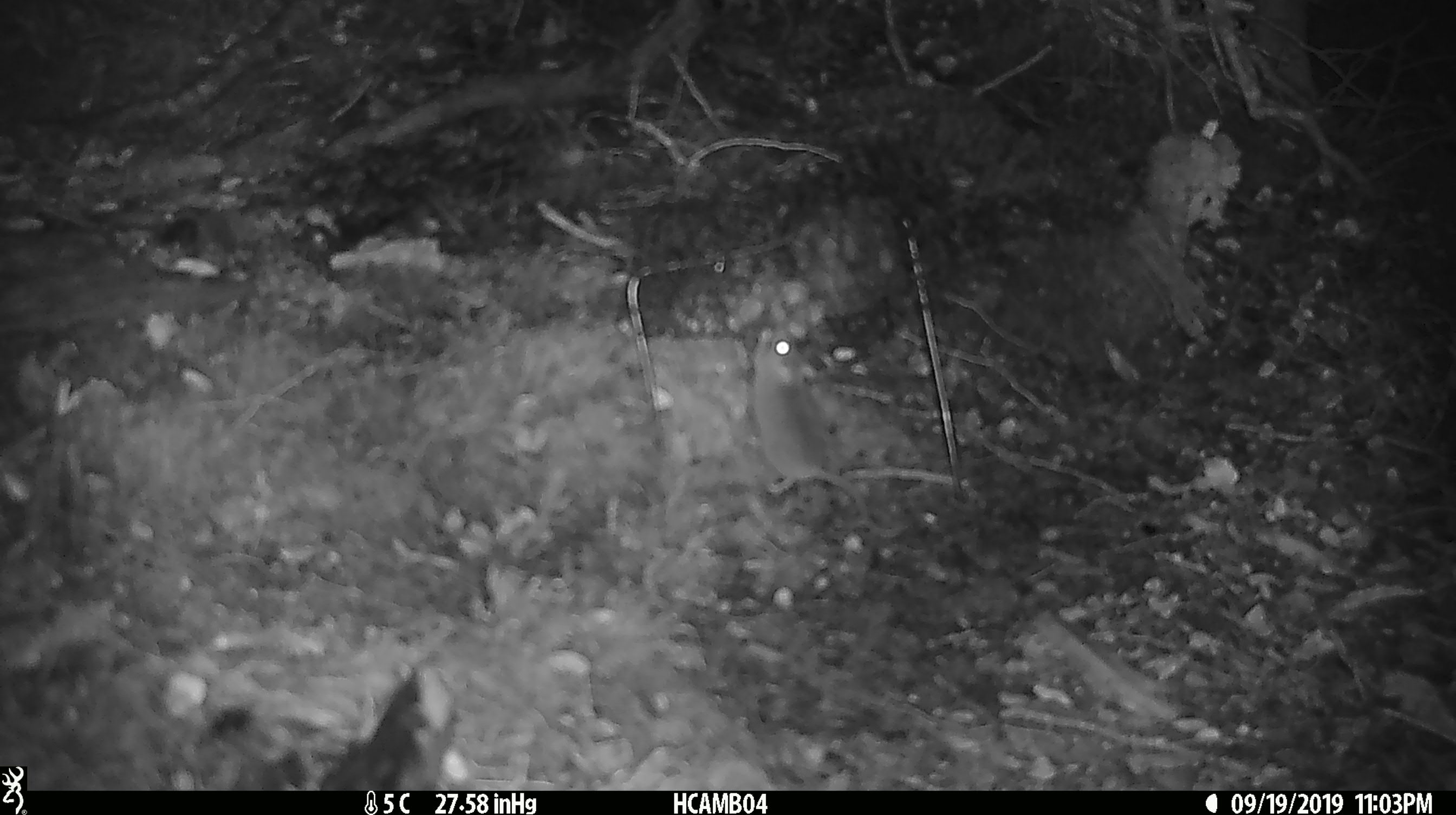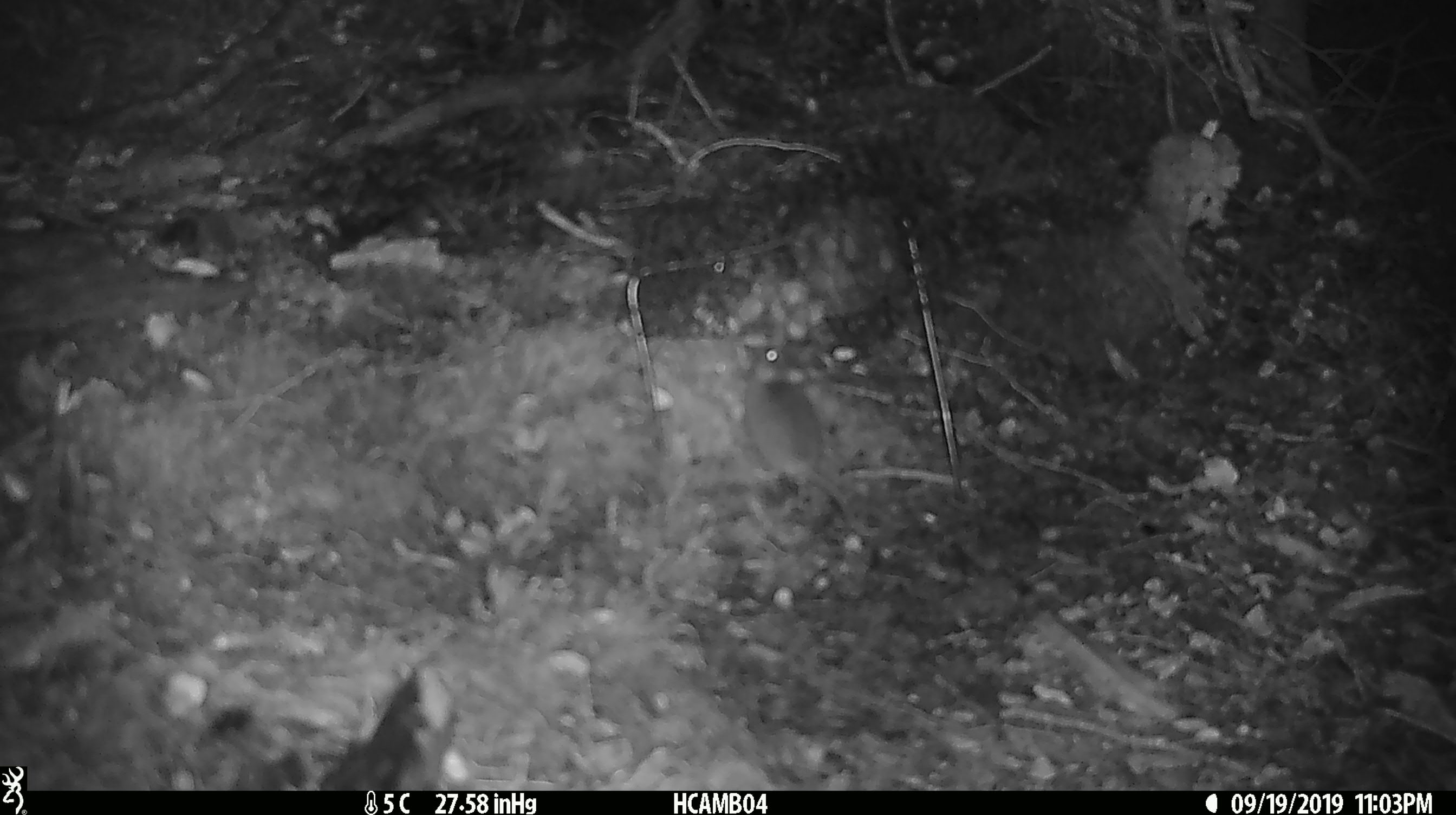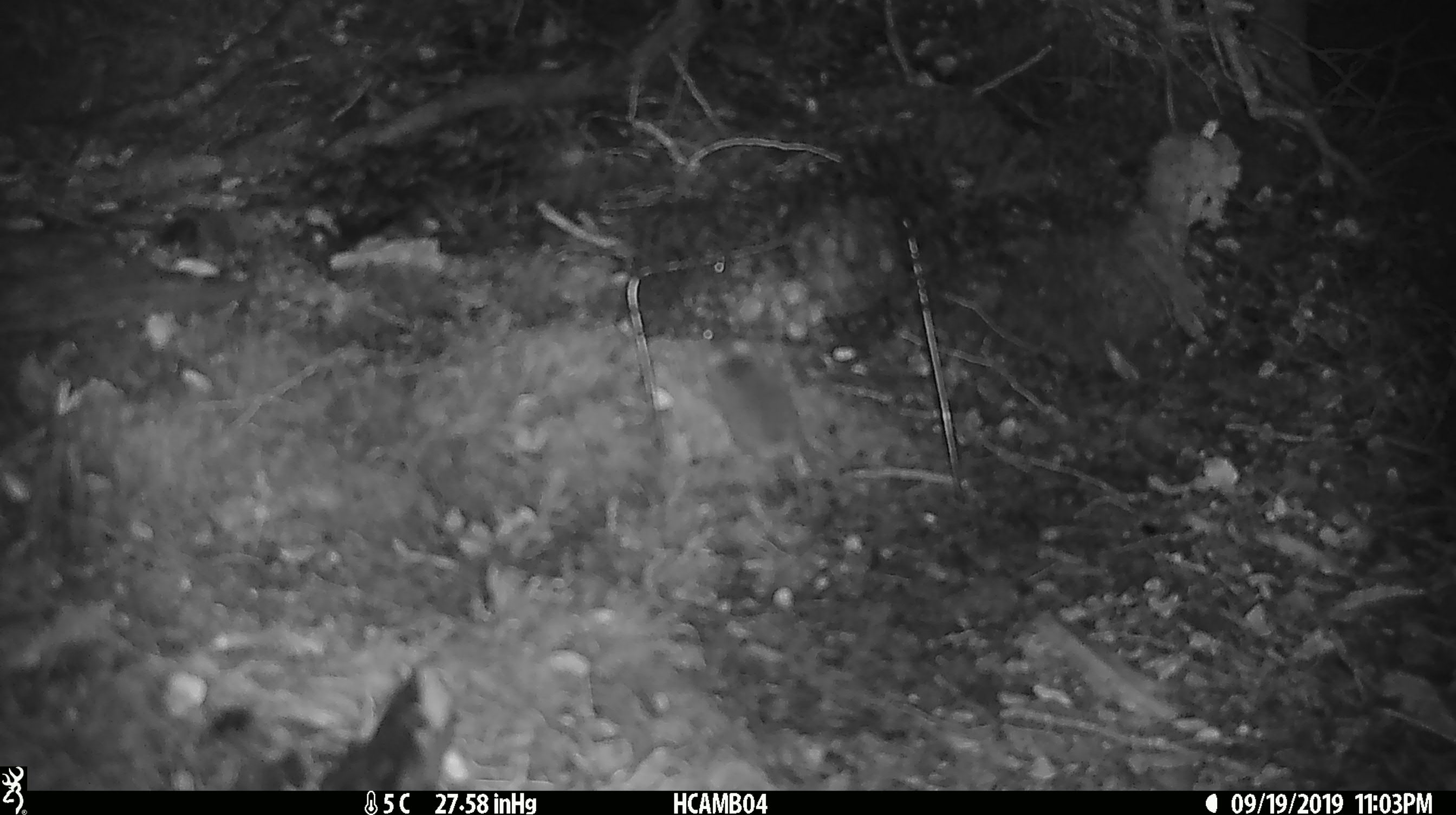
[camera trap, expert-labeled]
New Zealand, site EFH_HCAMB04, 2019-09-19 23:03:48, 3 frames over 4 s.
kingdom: Animalia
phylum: Chordata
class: Mammalia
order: Rodentia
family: Muridae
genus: Mus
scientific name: Mus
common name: mouse